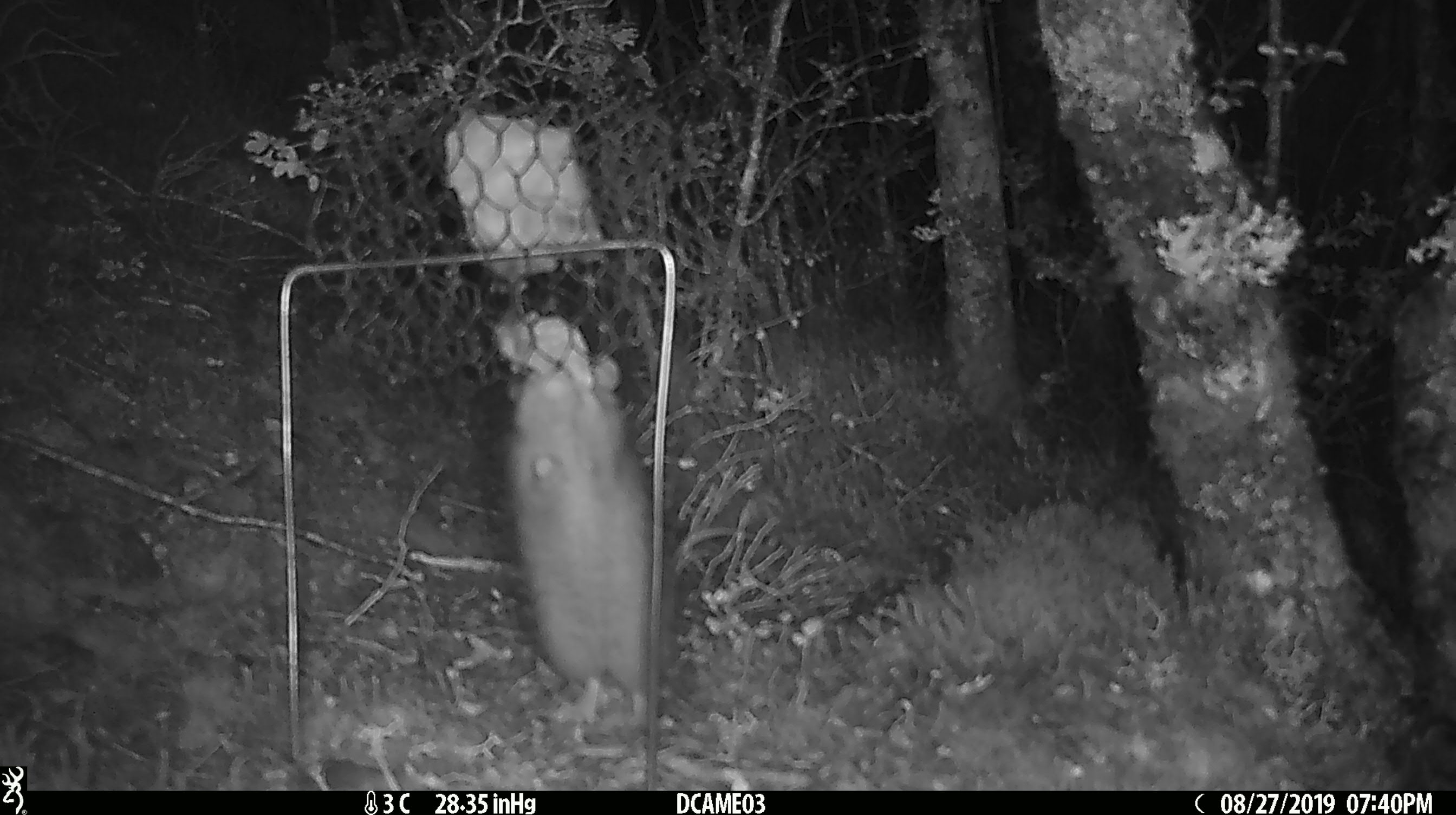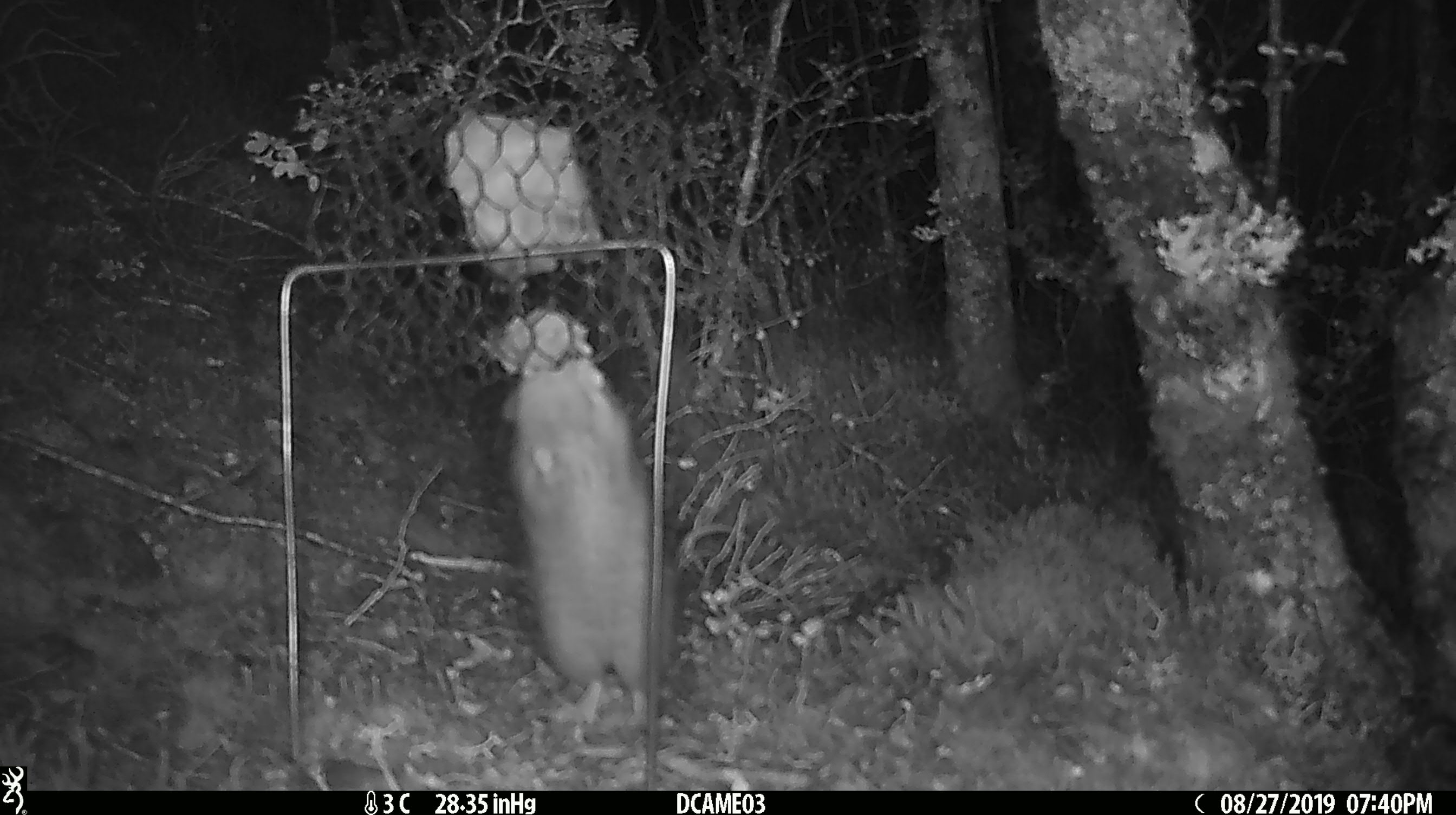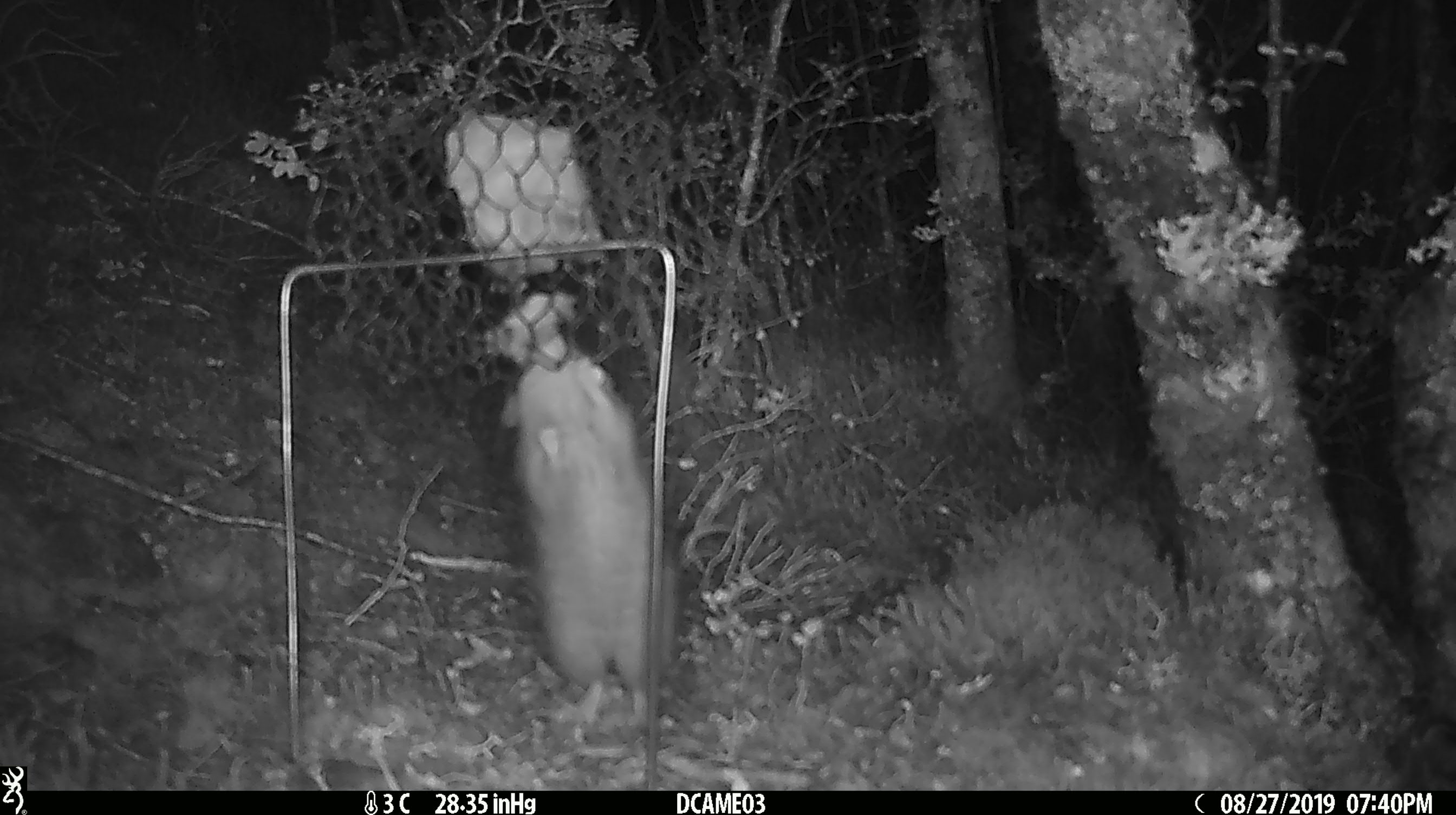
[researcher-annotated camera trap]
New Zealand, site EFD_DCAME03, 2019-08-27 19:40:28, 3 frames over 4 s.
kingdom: Animalia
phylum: Chordata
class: Mammalia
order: Rodentia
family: Muridae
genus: Rattus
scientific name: Rattus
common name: rat